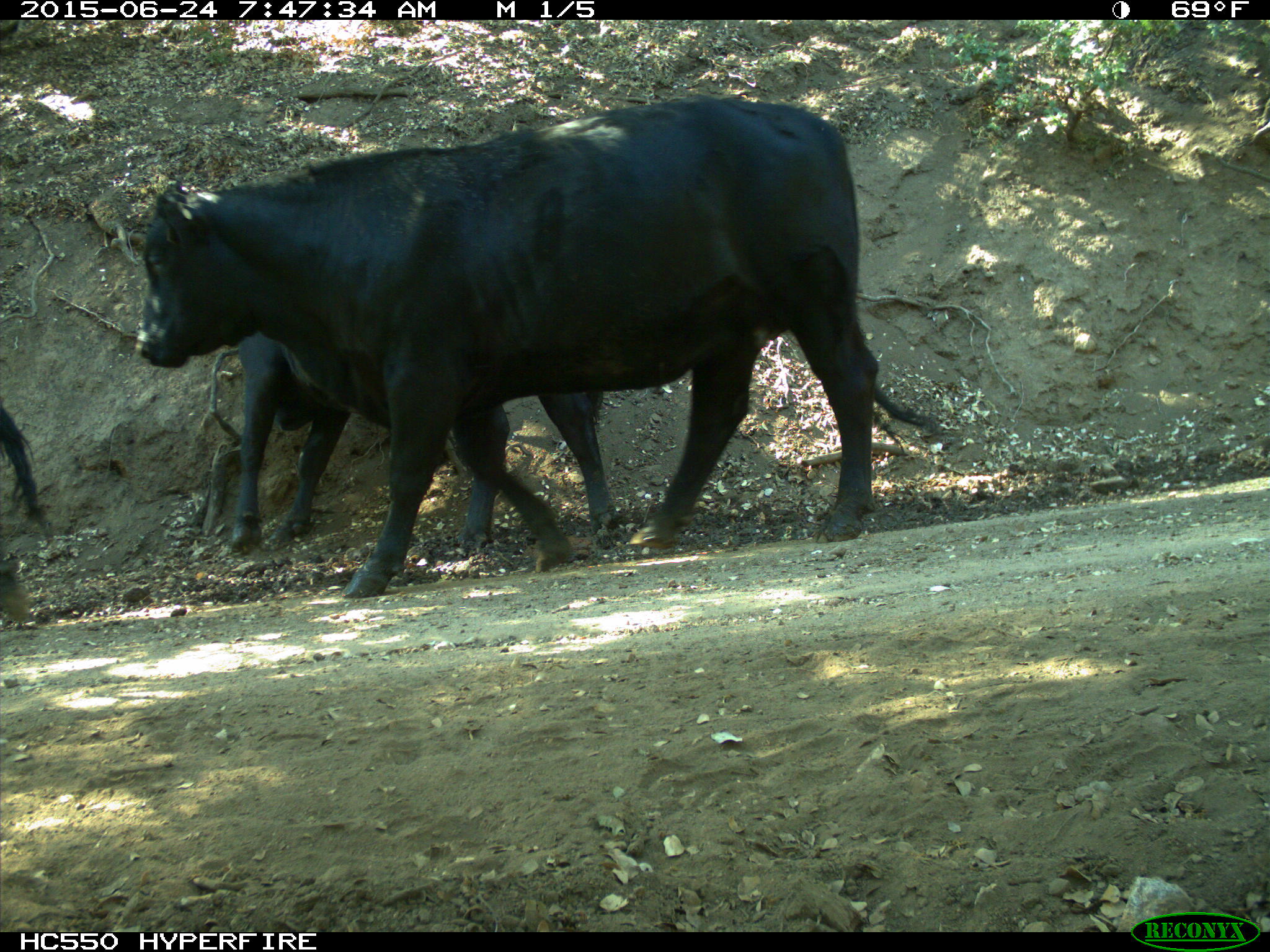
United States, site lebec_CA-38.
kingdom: Animalia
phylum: Chordata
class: Mammalia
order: Artiodactyla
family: Bovidae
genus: Bos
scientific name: Bos taurus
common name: domestic cow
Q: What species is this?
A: Bos taurus (domestic cow).